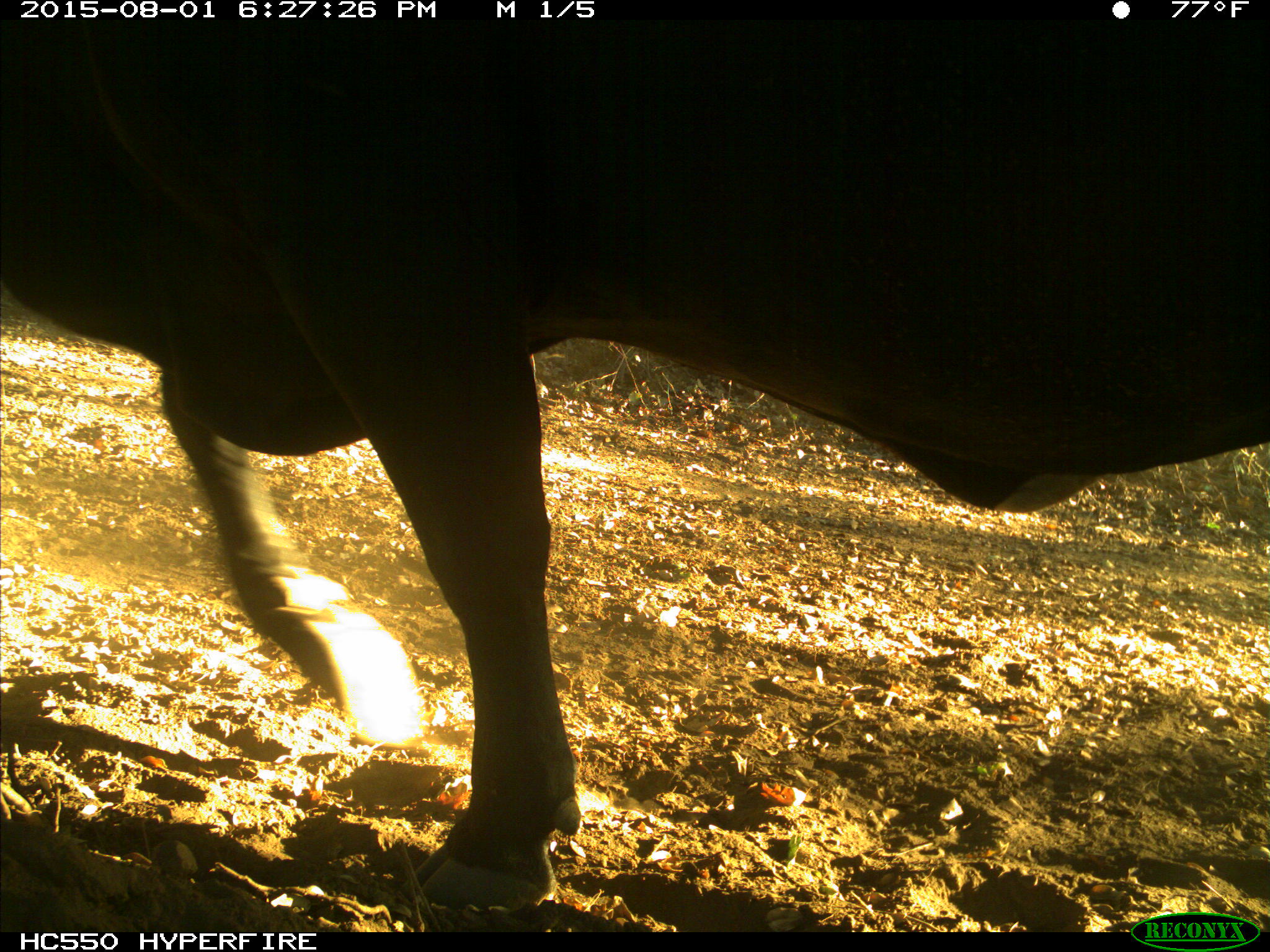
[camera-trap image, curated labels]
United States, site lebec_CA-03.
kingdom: Animalia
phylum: Chordata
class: Mammalia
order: Artiodactyla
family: Bovidae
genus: Bos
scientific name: Bos taurus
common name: domestic cow